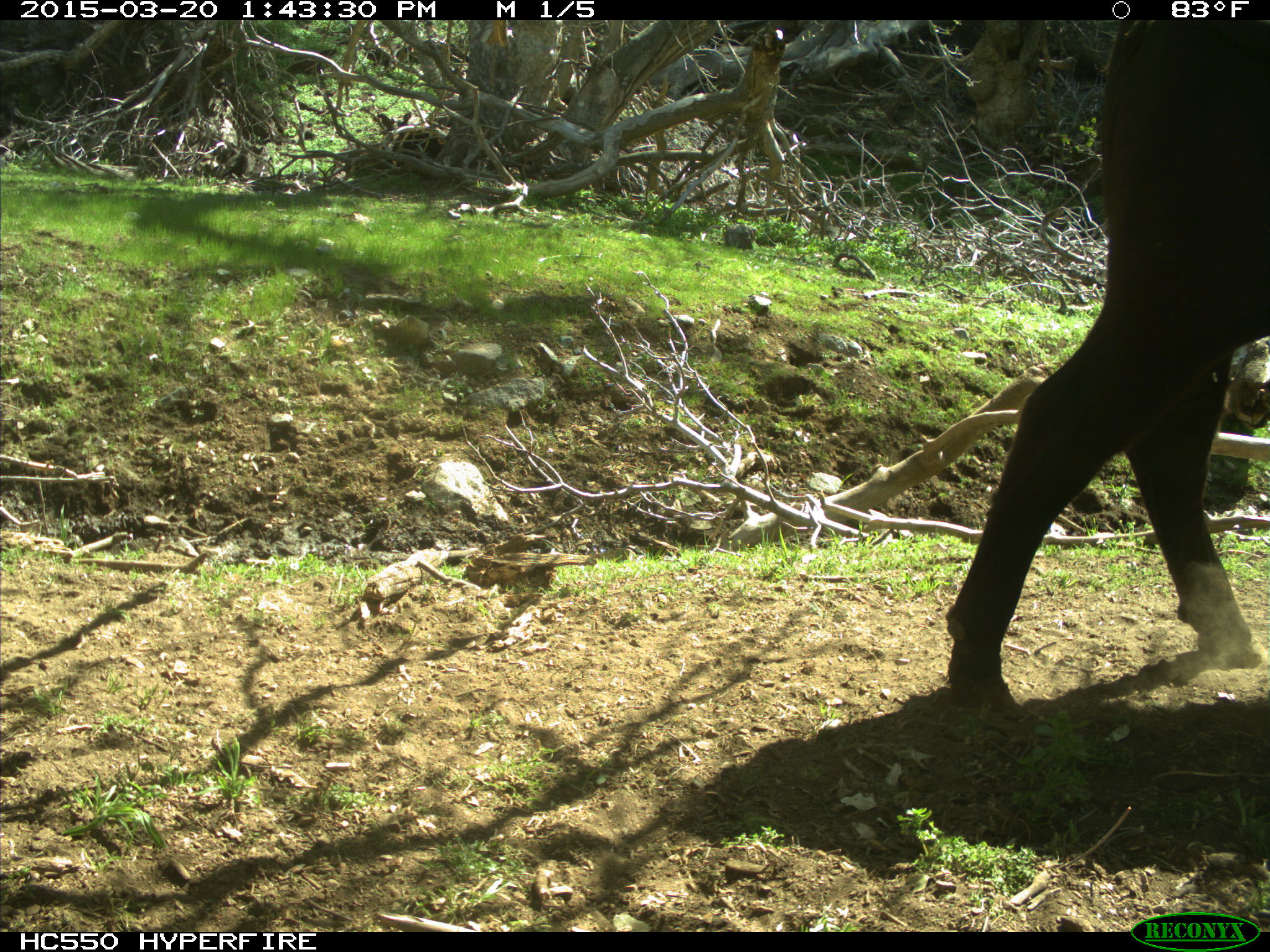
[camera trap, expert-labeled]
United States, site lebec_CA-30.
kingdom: Animalia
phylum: Chordata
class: Mammalia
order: Artiodactyla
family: Bovidae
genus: Bos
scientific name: Bos taurus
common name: domestic cow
Bos taurus (domestic cow).